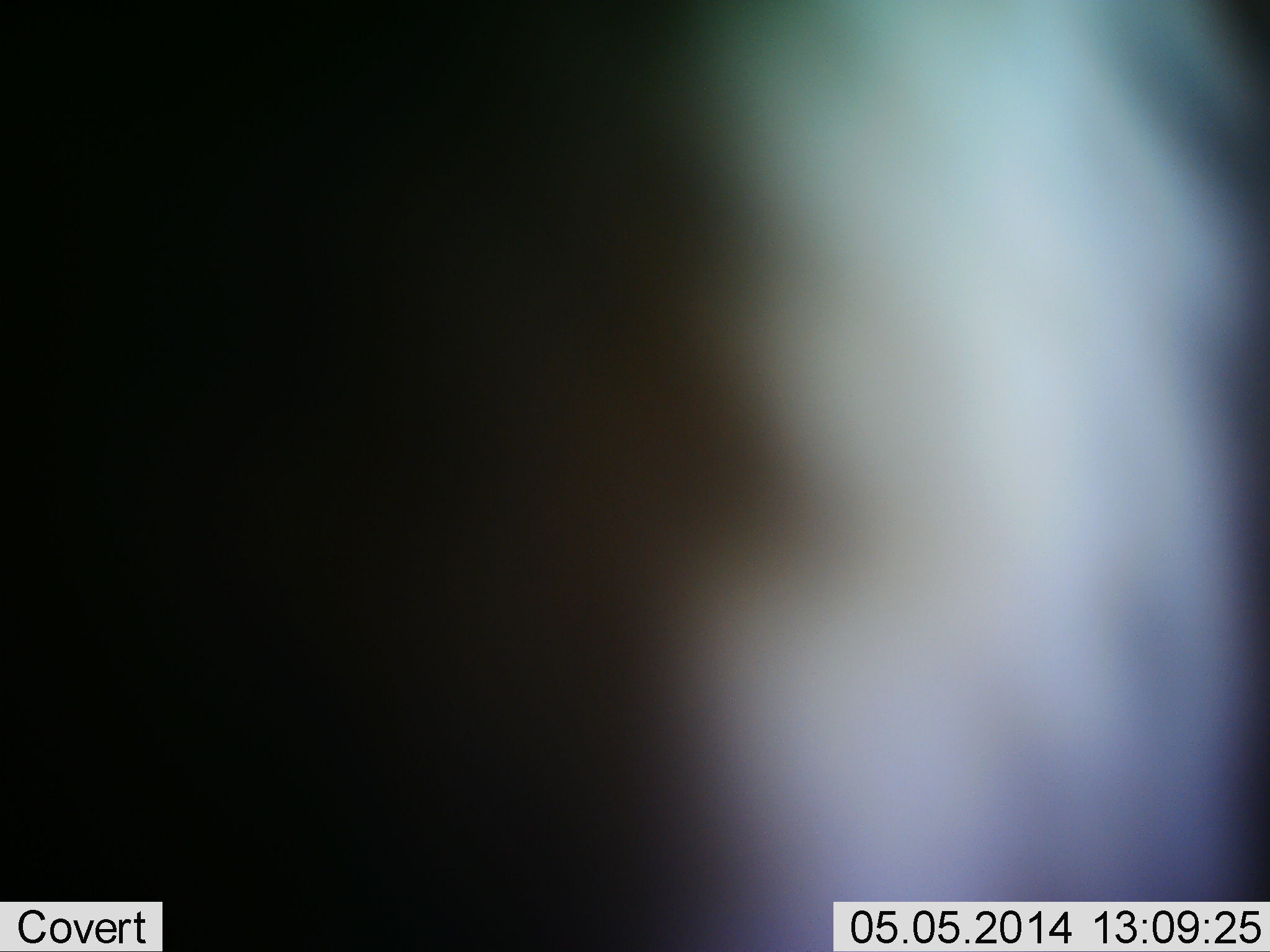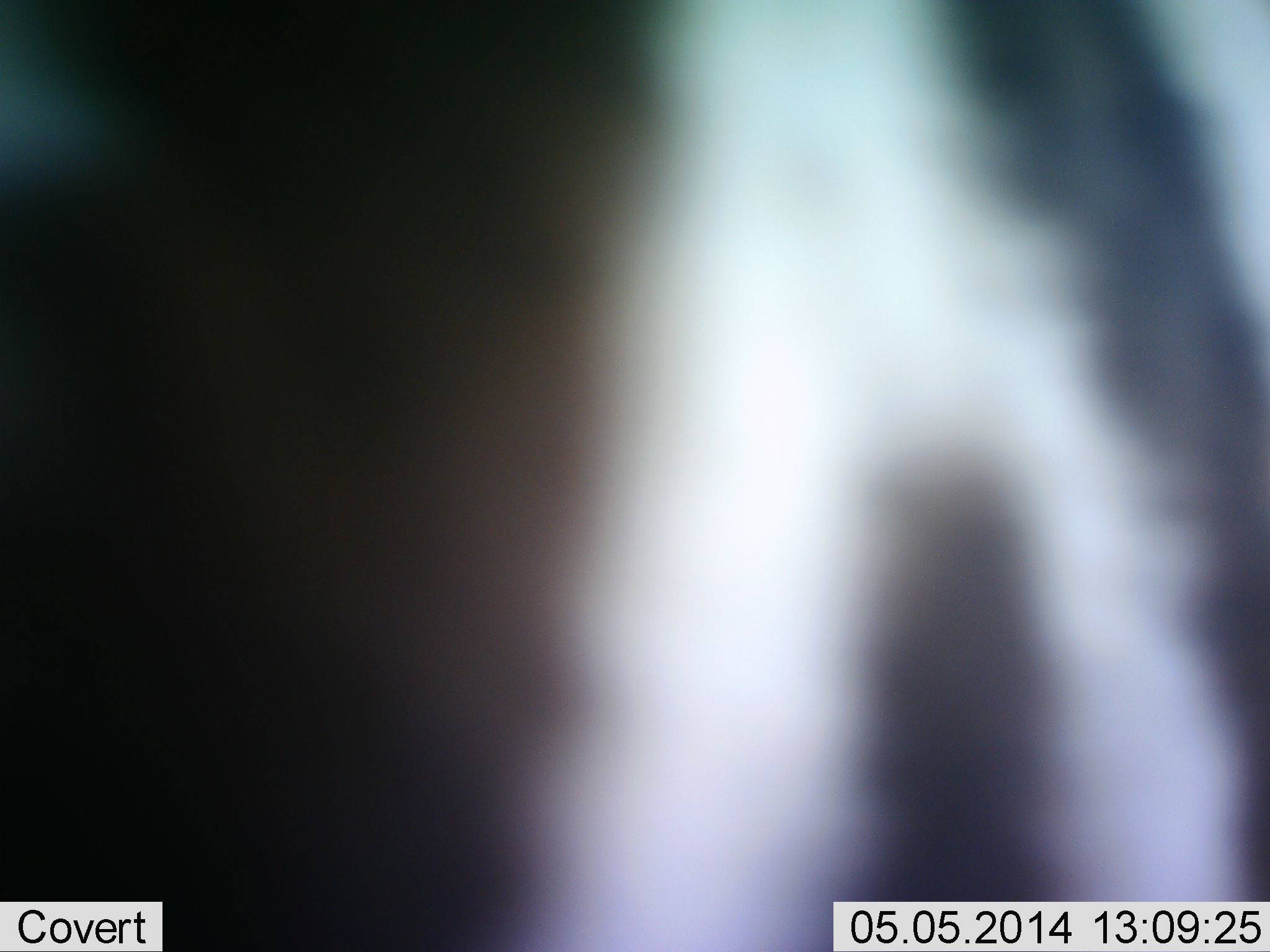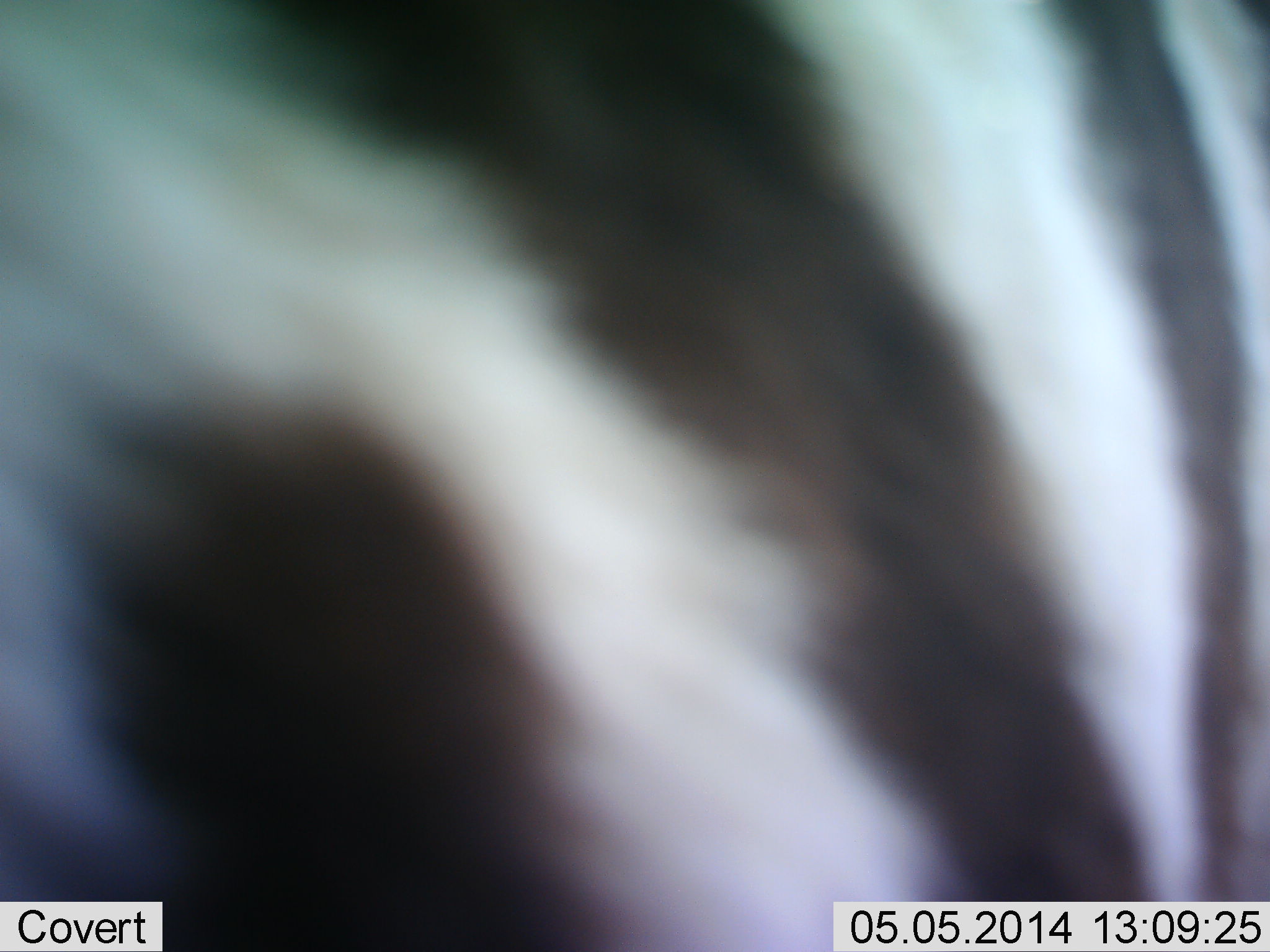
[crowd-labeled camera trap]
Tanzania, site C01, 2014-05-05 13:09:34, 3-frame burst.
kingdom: Animalia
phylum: Chordata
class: Mammalia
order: Perissodactyla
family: Equidae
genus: Equus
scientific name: Equus quagga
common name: plains zebra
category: zebra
Zebra (plains zebra) (Equus quagga), count 1. Behavior (volunteer vote fractions): standing 60%, resting 0%, moving 40%, interacting 0%. Young present (vote fraction): 0%. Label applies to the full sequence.